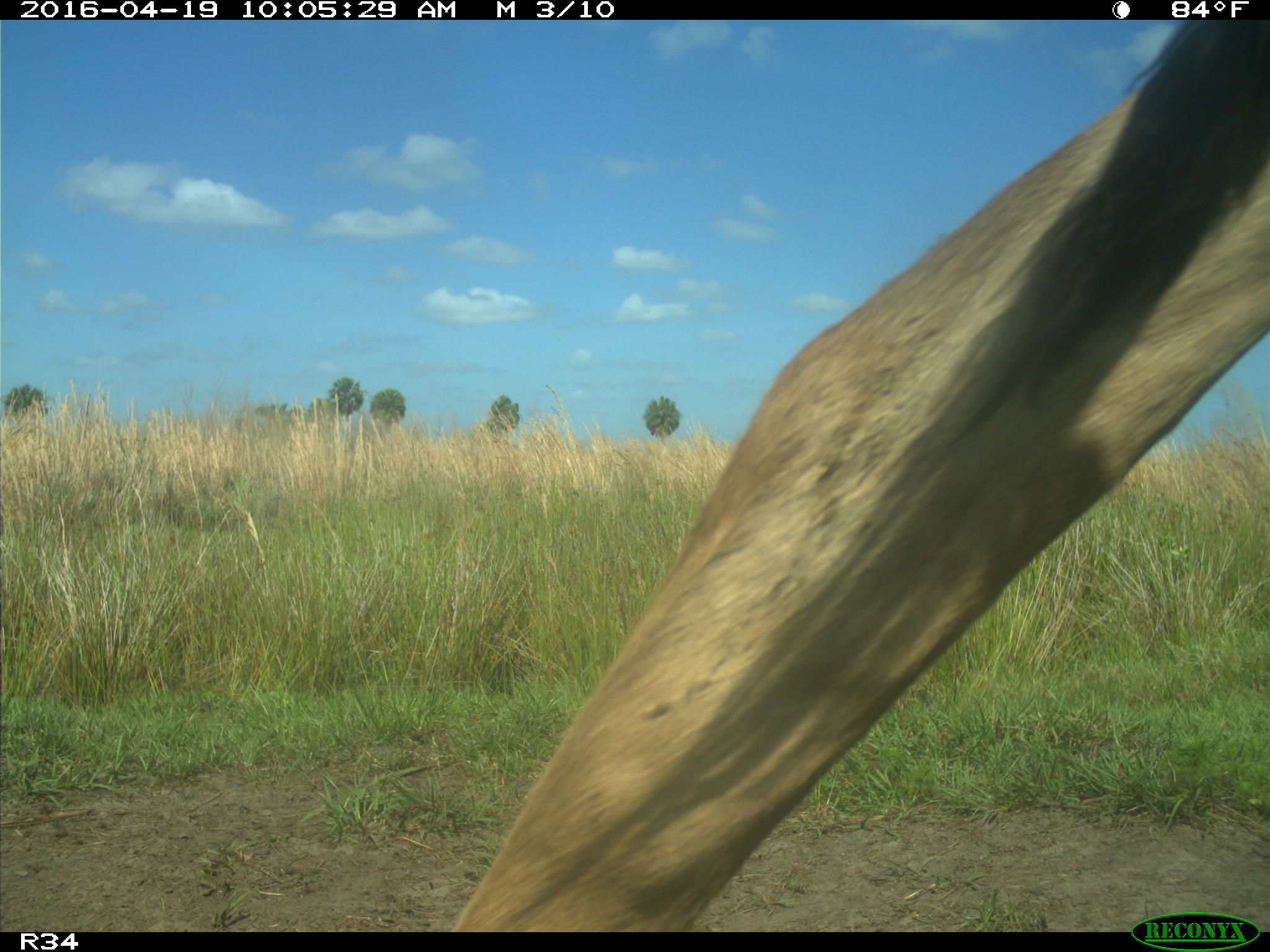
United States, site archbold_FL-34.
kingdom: Animalia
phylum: Chordata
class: Mammalia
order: Artiodactyla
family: Bovidae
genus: Bos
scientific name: Bos taurus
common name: domestic cow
Bos taurus (domestic cow).